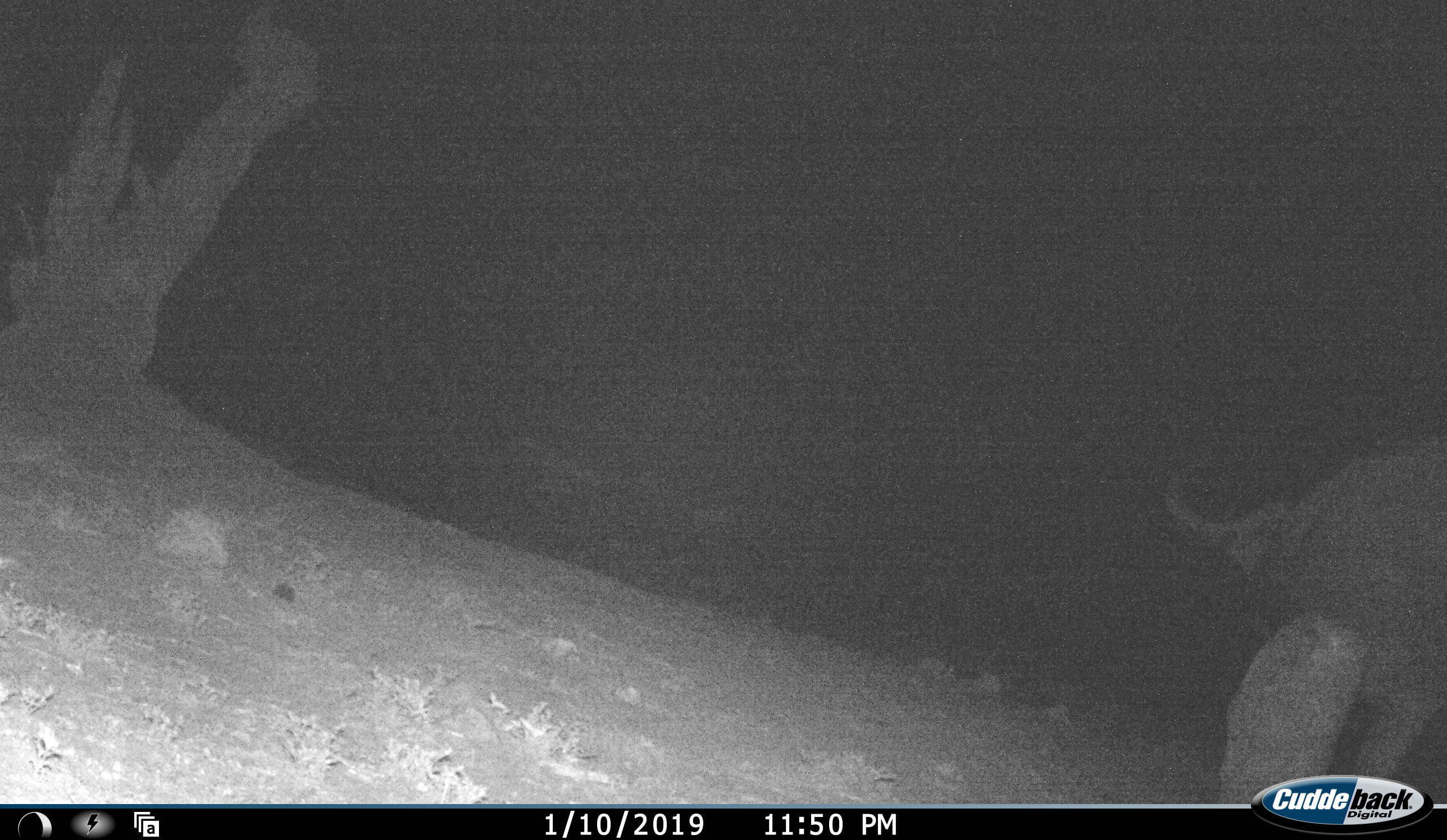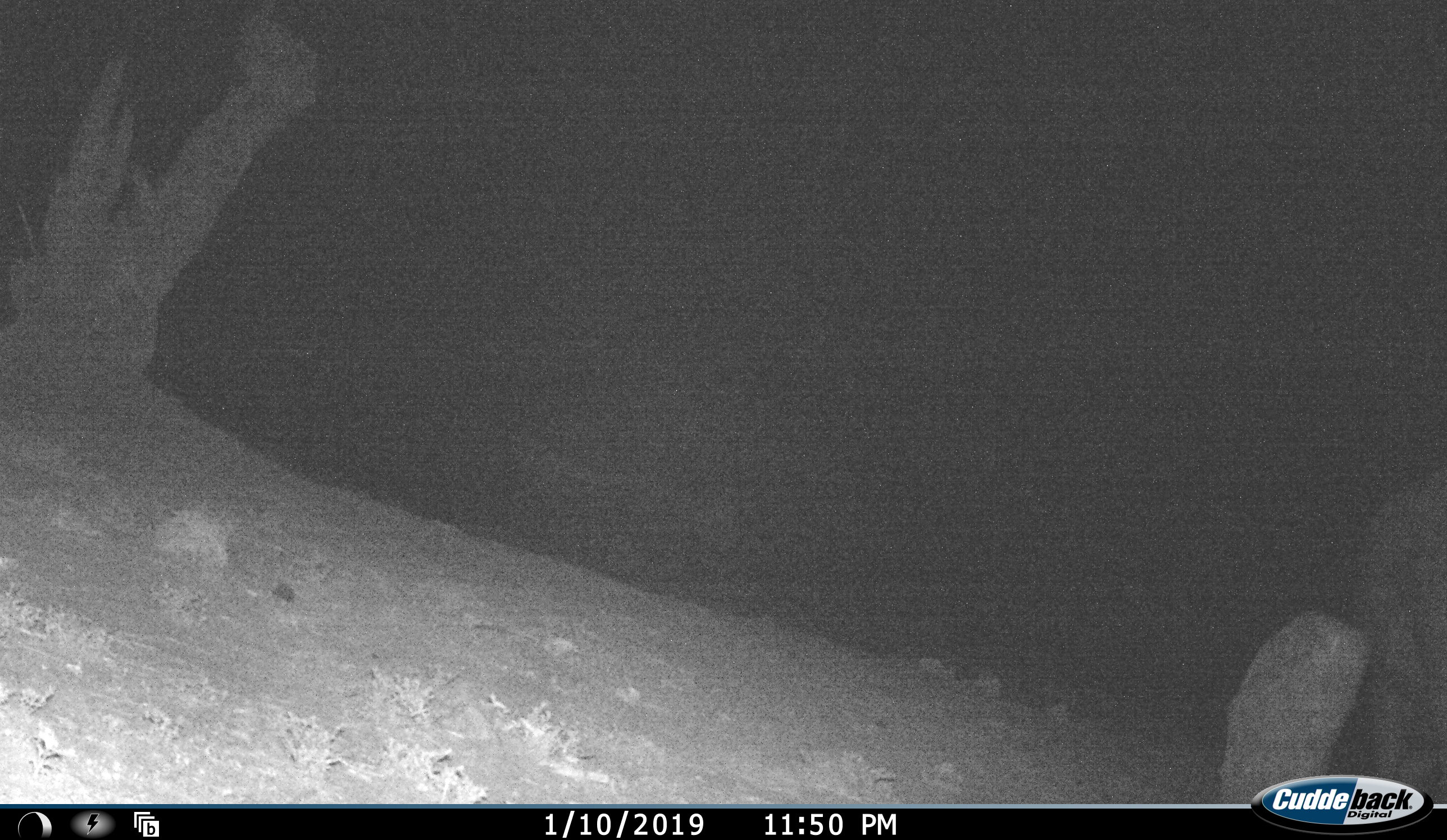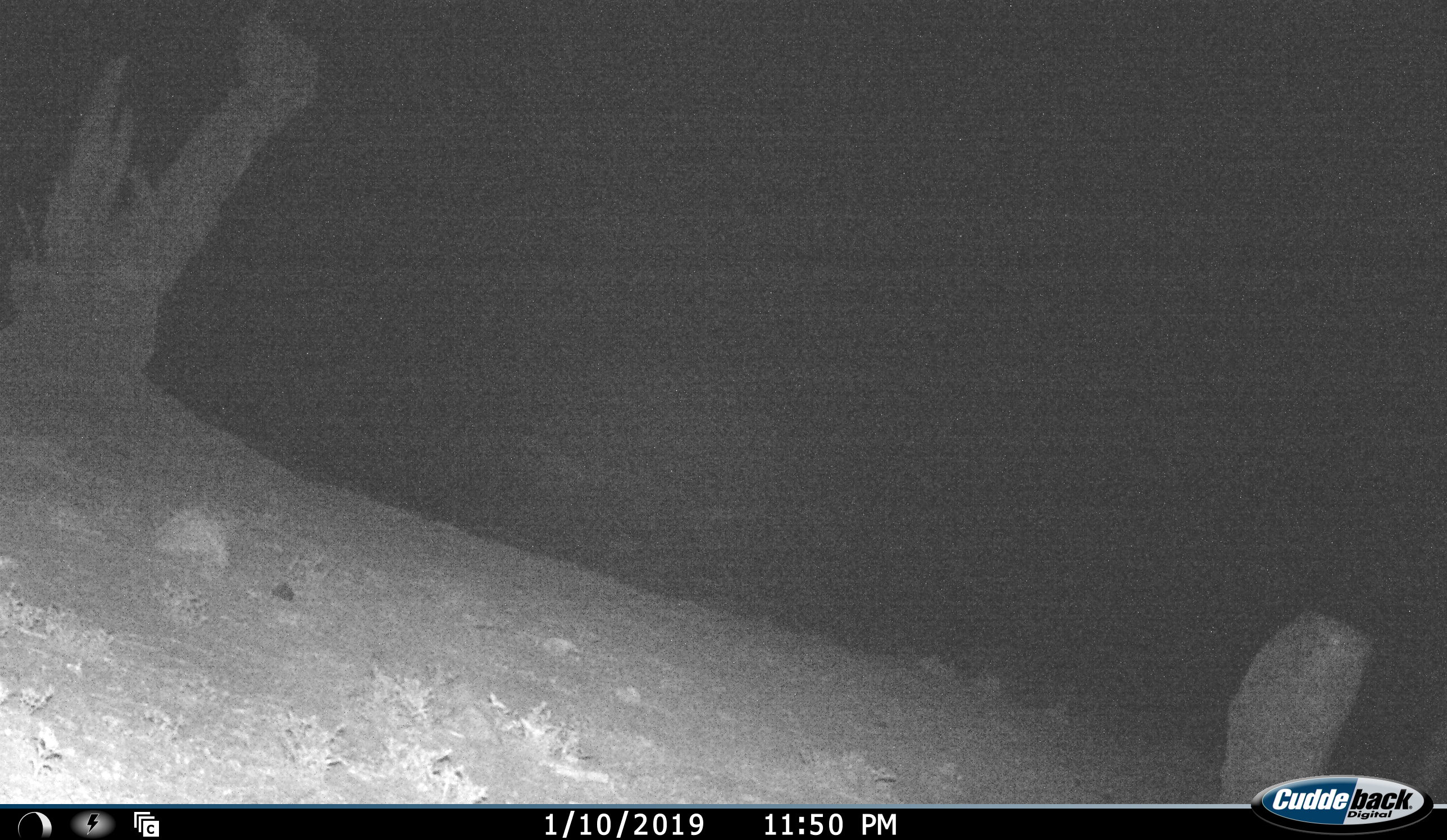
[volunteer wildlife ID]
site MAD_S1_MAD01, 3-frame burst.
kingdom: Animalia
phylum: Chordata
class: Mammalia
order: Artiodactyla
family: Bovidae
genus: Syncerus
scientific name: Syncerus caffer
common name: african buffalo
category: buffalo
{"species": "buffalo (african buffalo) (Syncerus caffer)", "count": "1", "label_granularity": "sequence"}